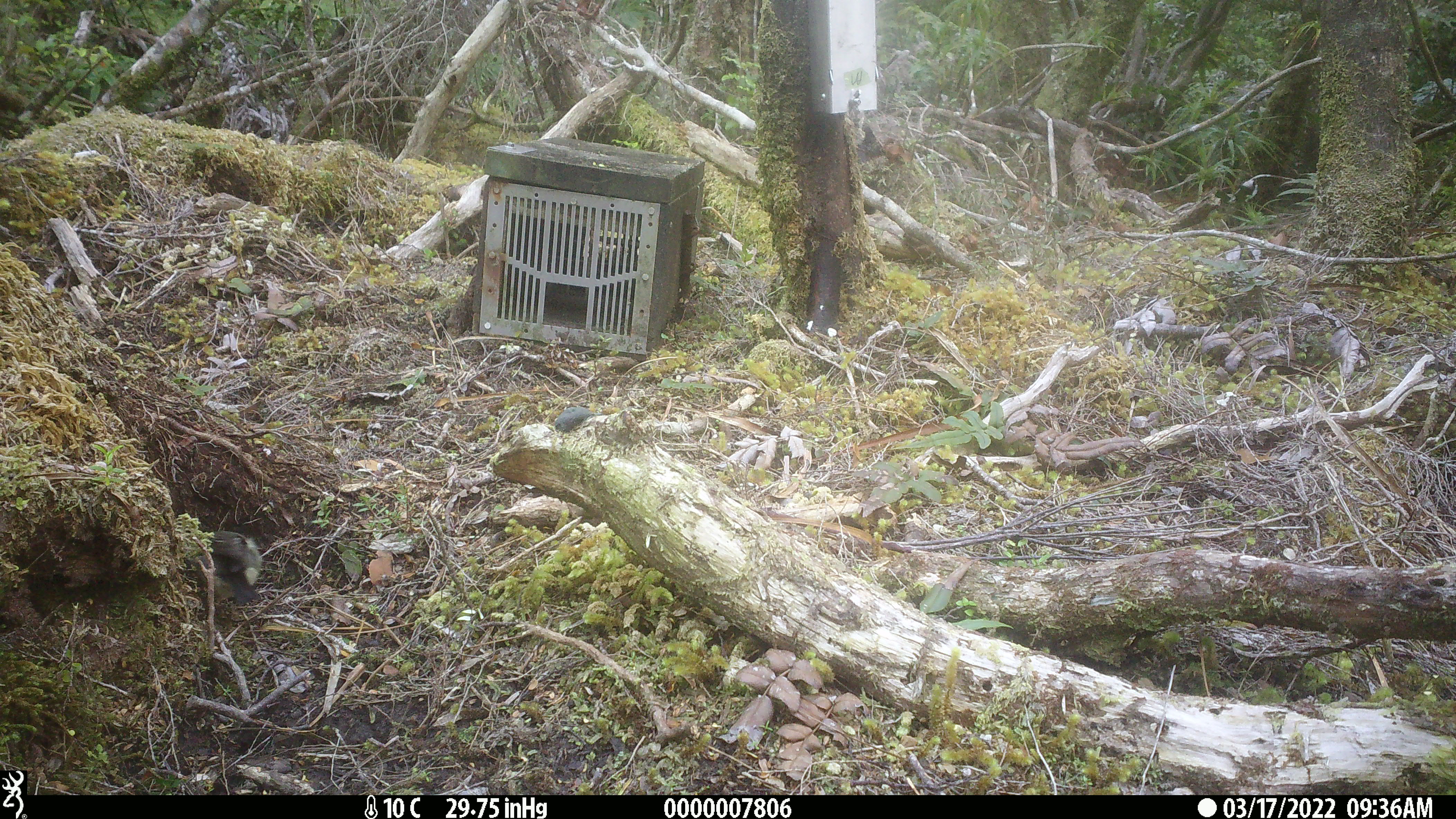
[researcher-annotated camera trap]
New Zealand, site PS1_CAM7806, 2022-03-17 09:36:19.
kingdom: Animalia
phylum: Chordata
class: Aves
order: Passeriformes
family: Petroicidae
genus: Petroica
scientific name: Petroica macrocephala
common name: tomtit